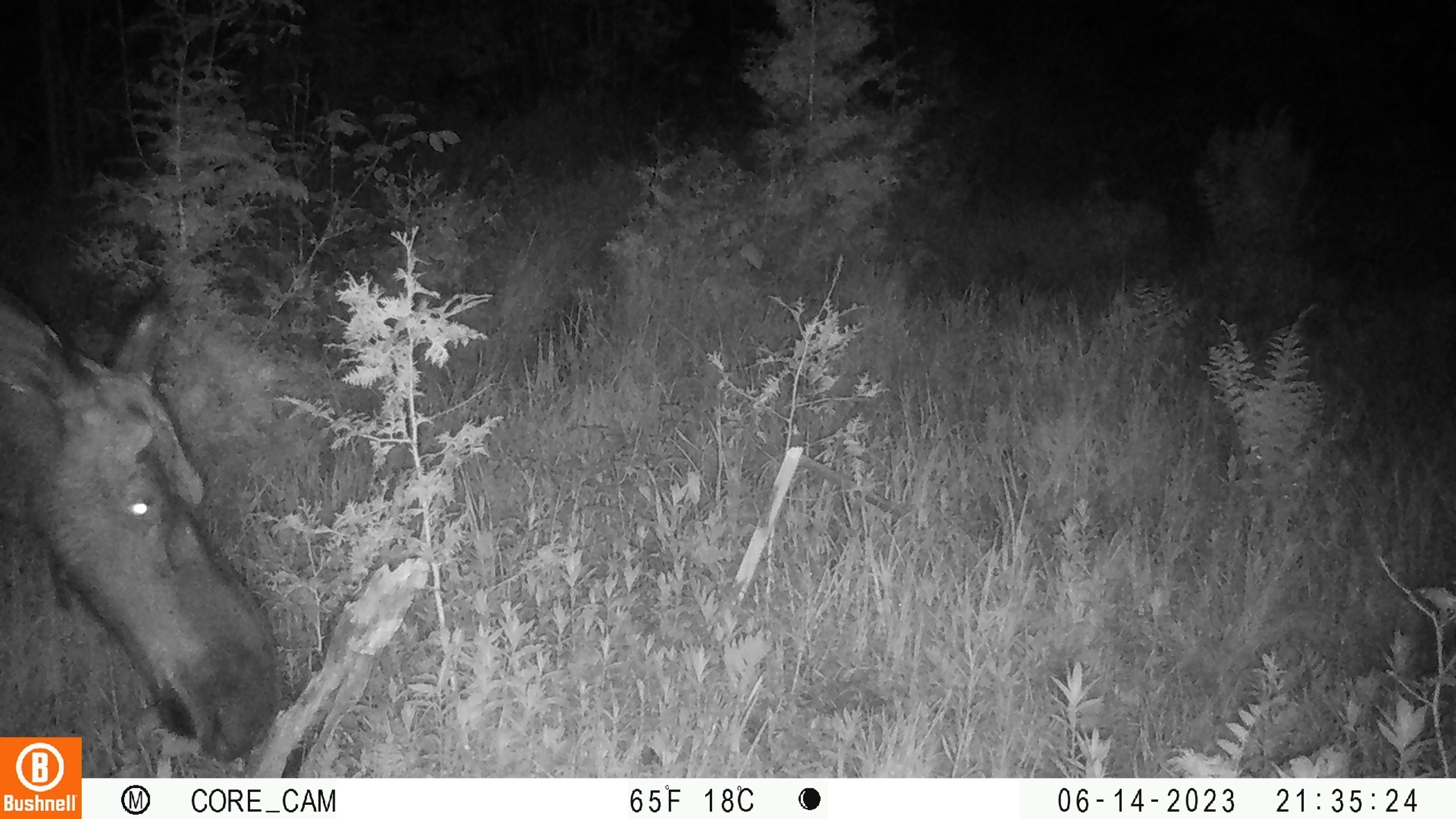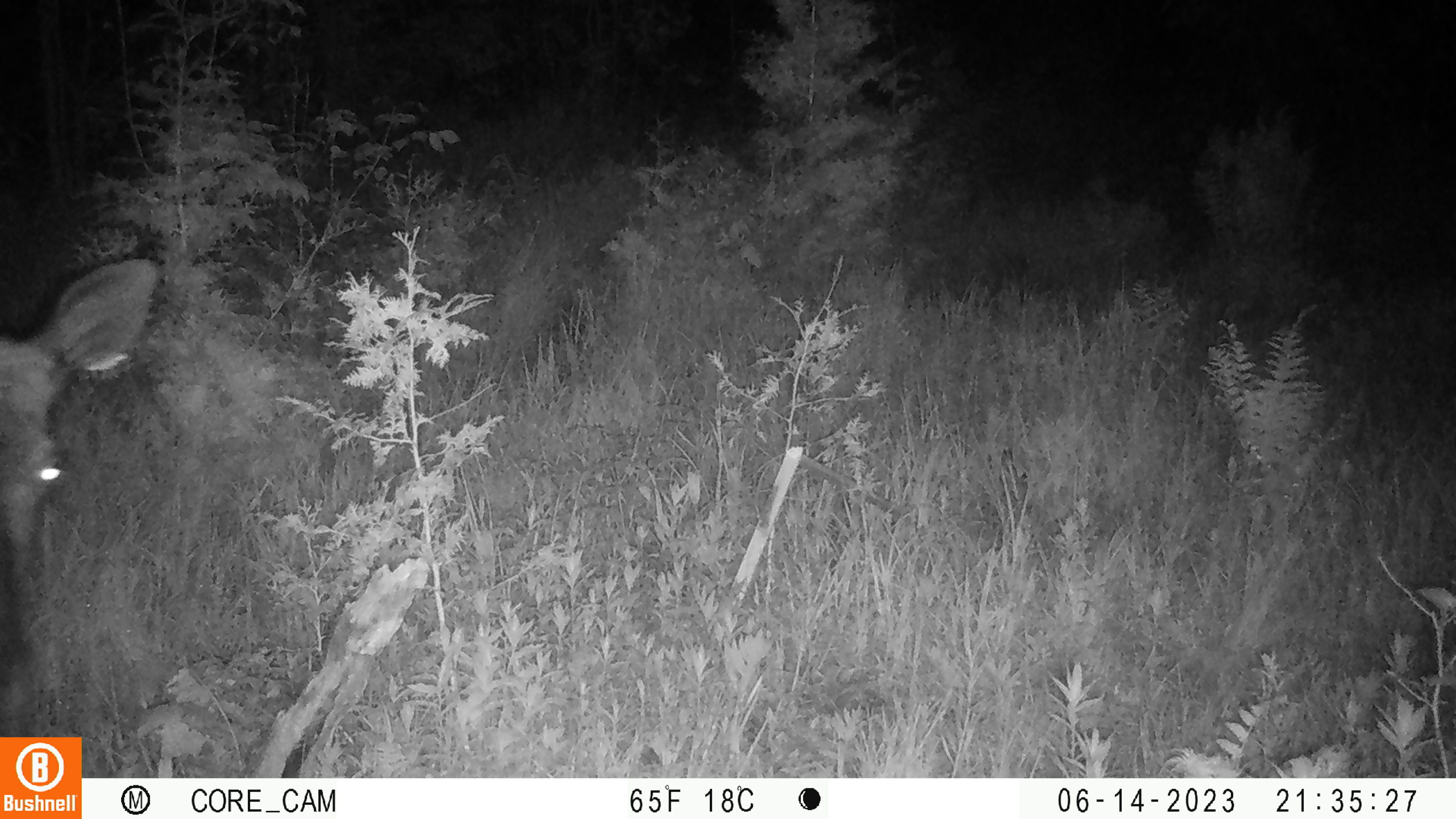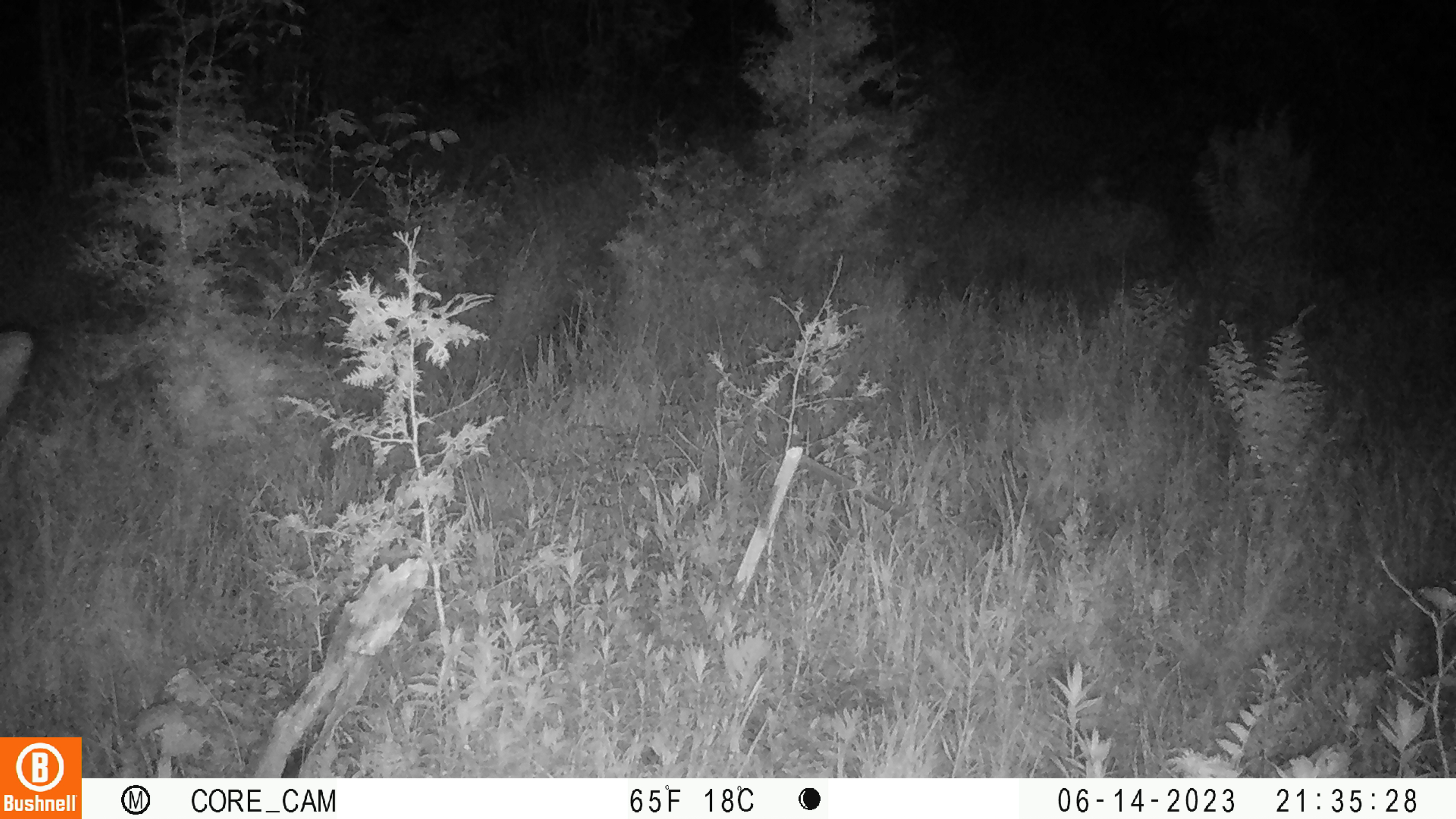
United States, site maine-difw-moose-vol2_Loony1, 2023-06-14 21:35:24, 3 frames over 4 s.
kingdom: Animalia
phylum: Chordata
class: Mammalia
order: Artiodactyla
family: Cervidae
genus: Alces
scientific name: Alces alces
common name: moose